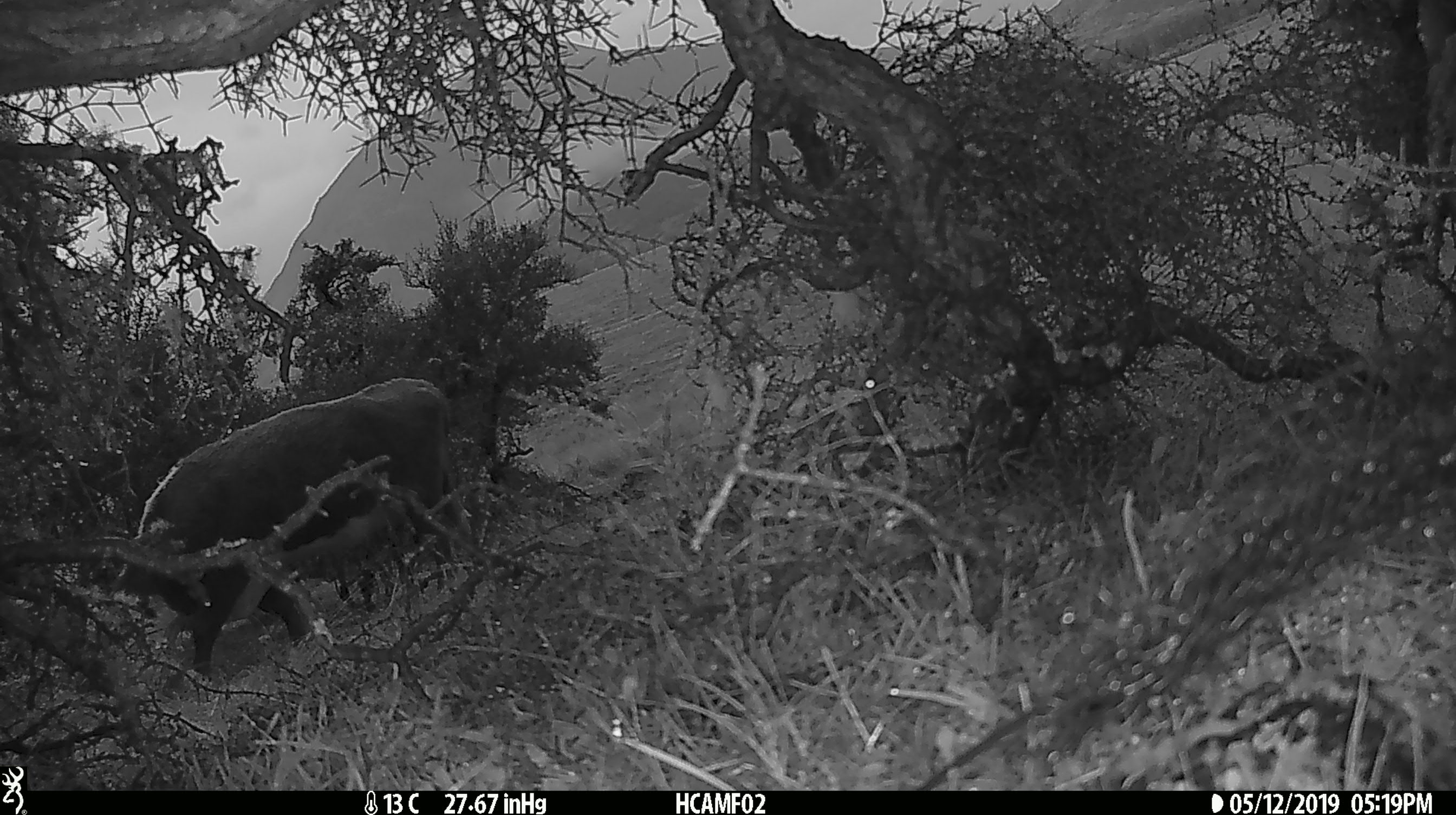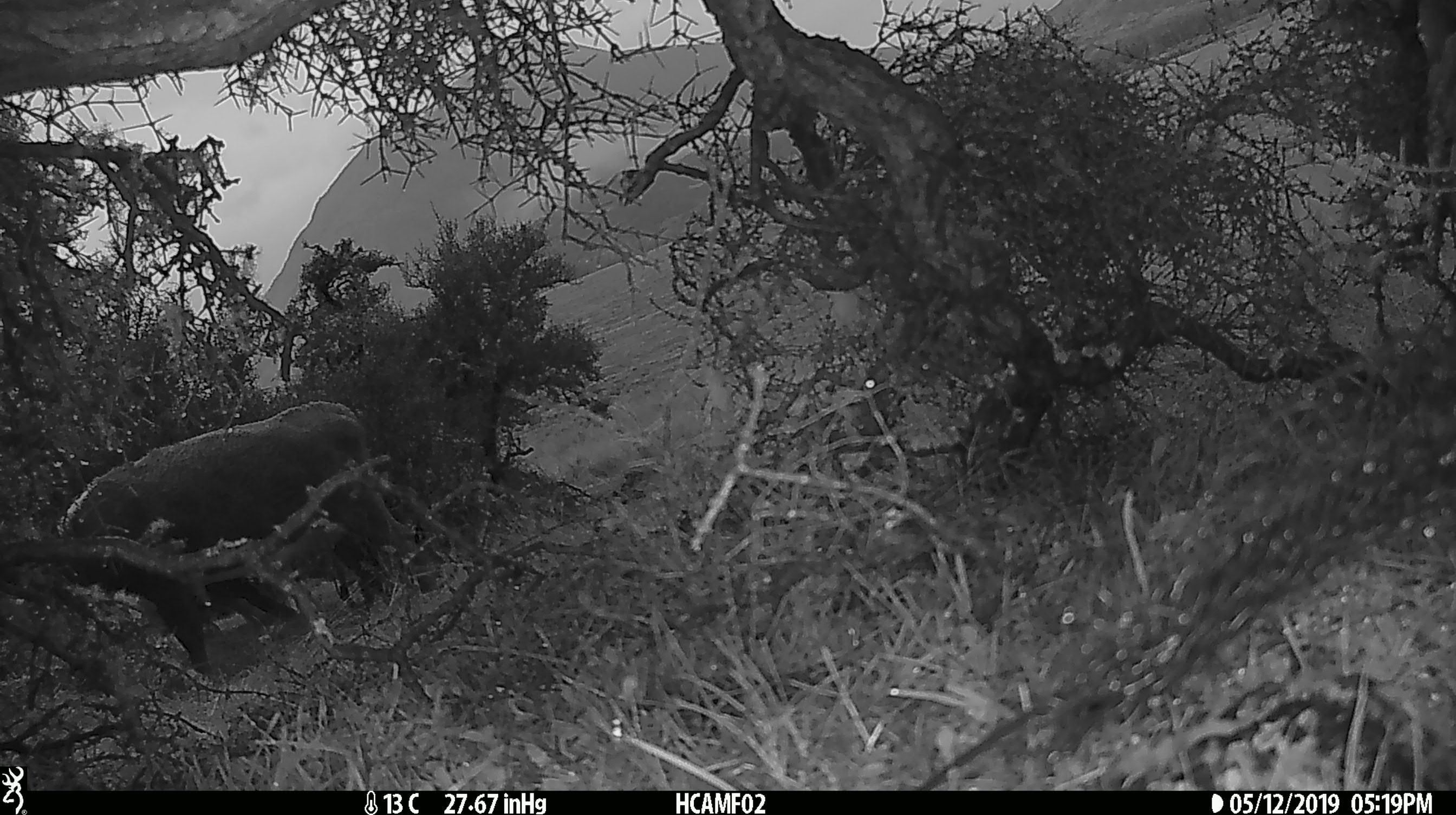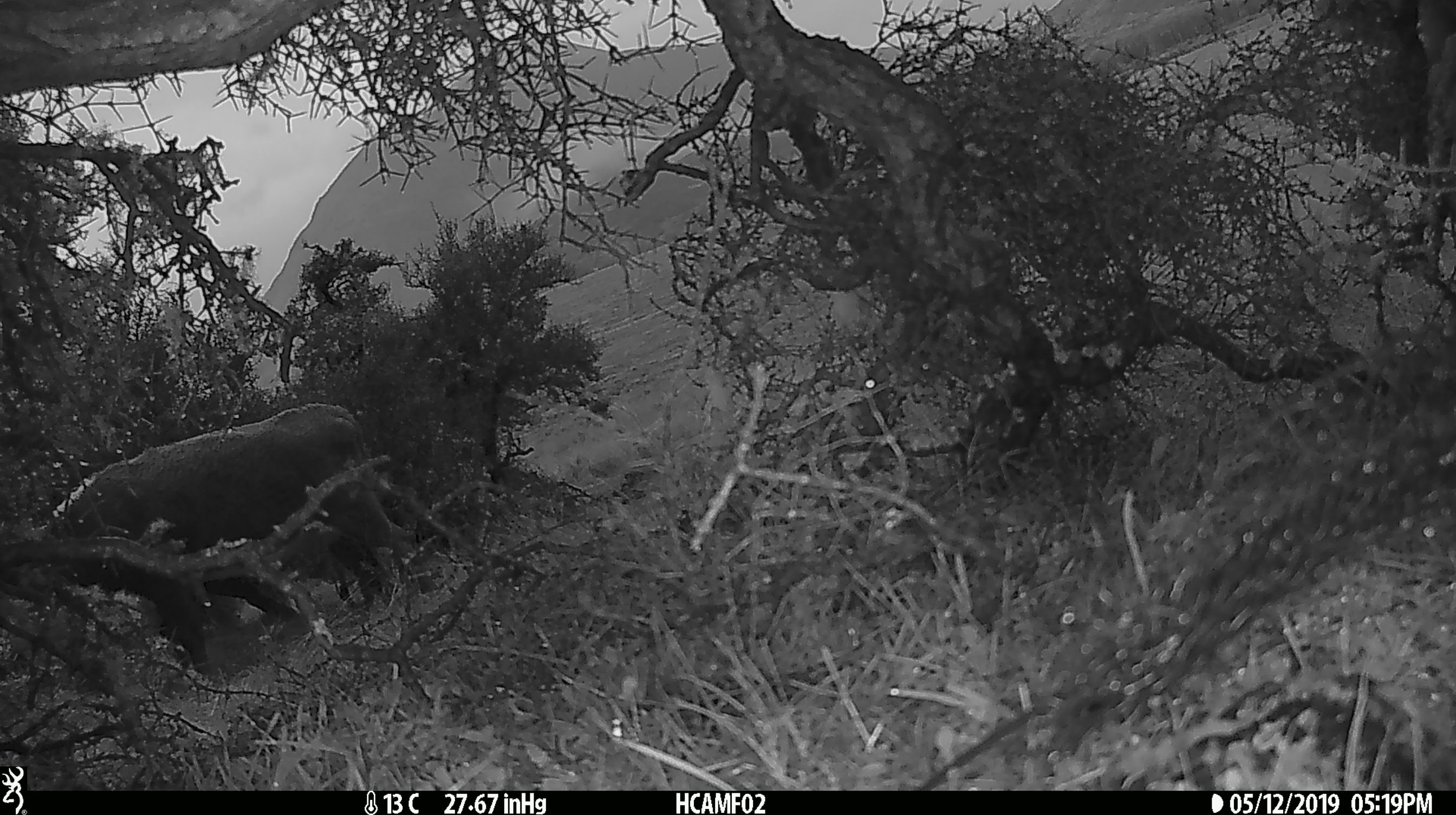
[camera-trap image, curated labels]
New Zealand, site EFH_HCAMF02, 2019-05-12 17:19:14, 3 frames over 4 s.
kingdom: Animalia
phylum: Chordata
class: Mammalia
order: Artiodactyla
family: Bovidae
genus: Bos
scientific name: Bos taurus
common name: domestic cow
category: cow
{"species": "cow (domestic cow) (Bos taurus)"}